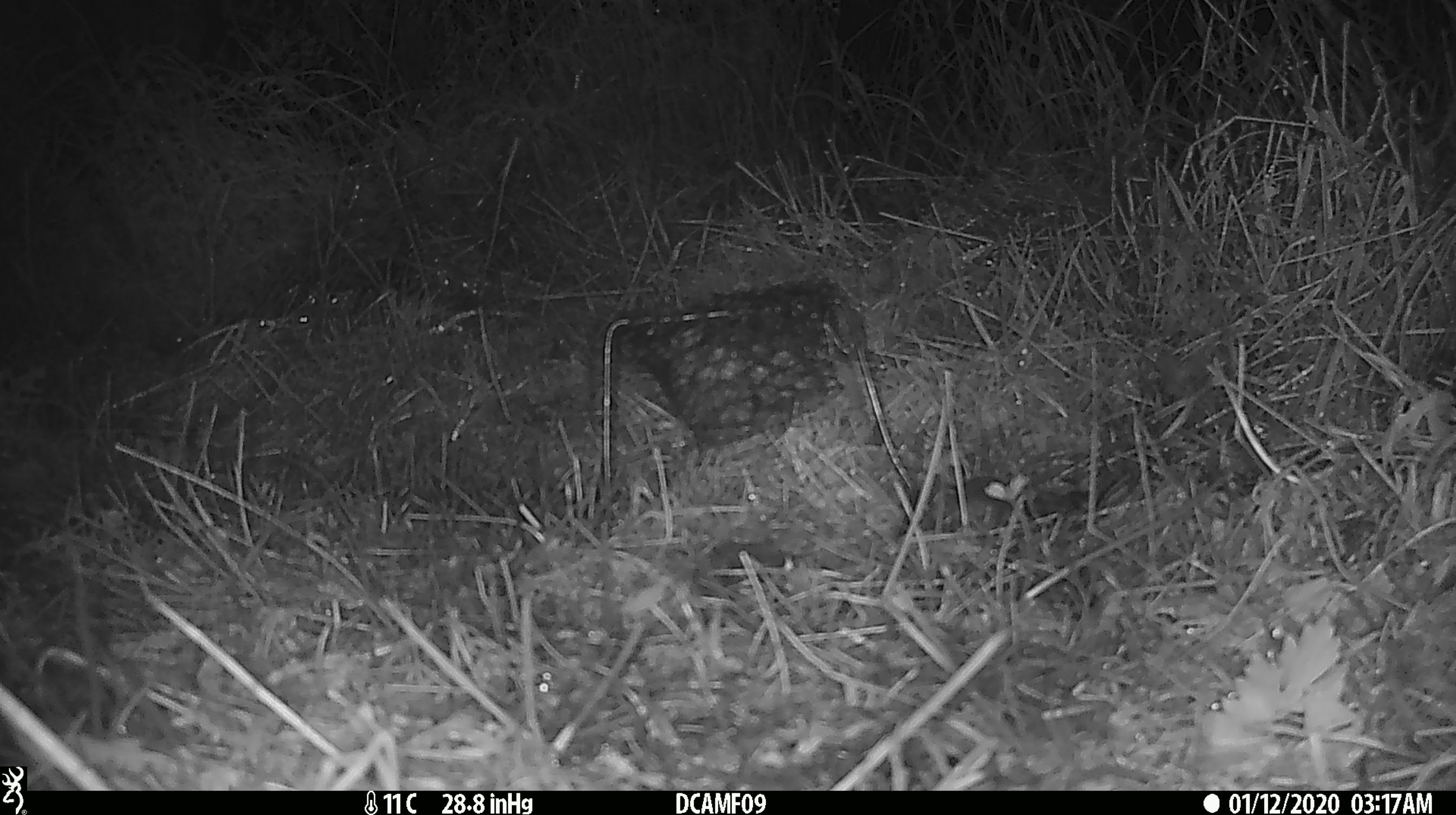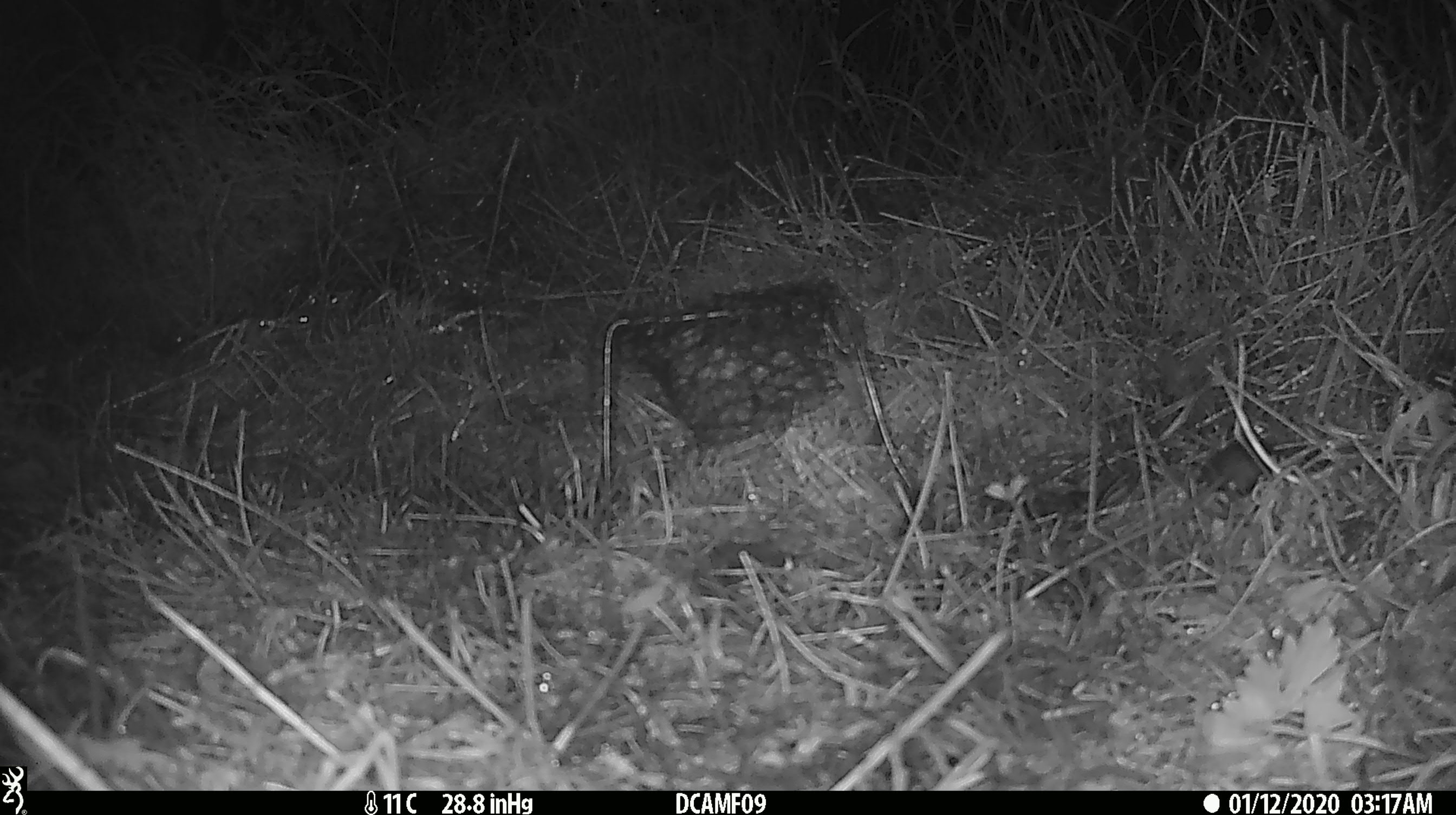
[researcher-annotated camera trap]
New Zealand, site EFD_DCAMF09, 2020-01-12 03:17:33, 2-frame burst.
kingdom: Animalia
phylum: Chordata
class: Mammalia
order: Rodentia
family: Muridae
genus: Mus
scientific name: Mus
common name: mouse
Mouse (Mus).